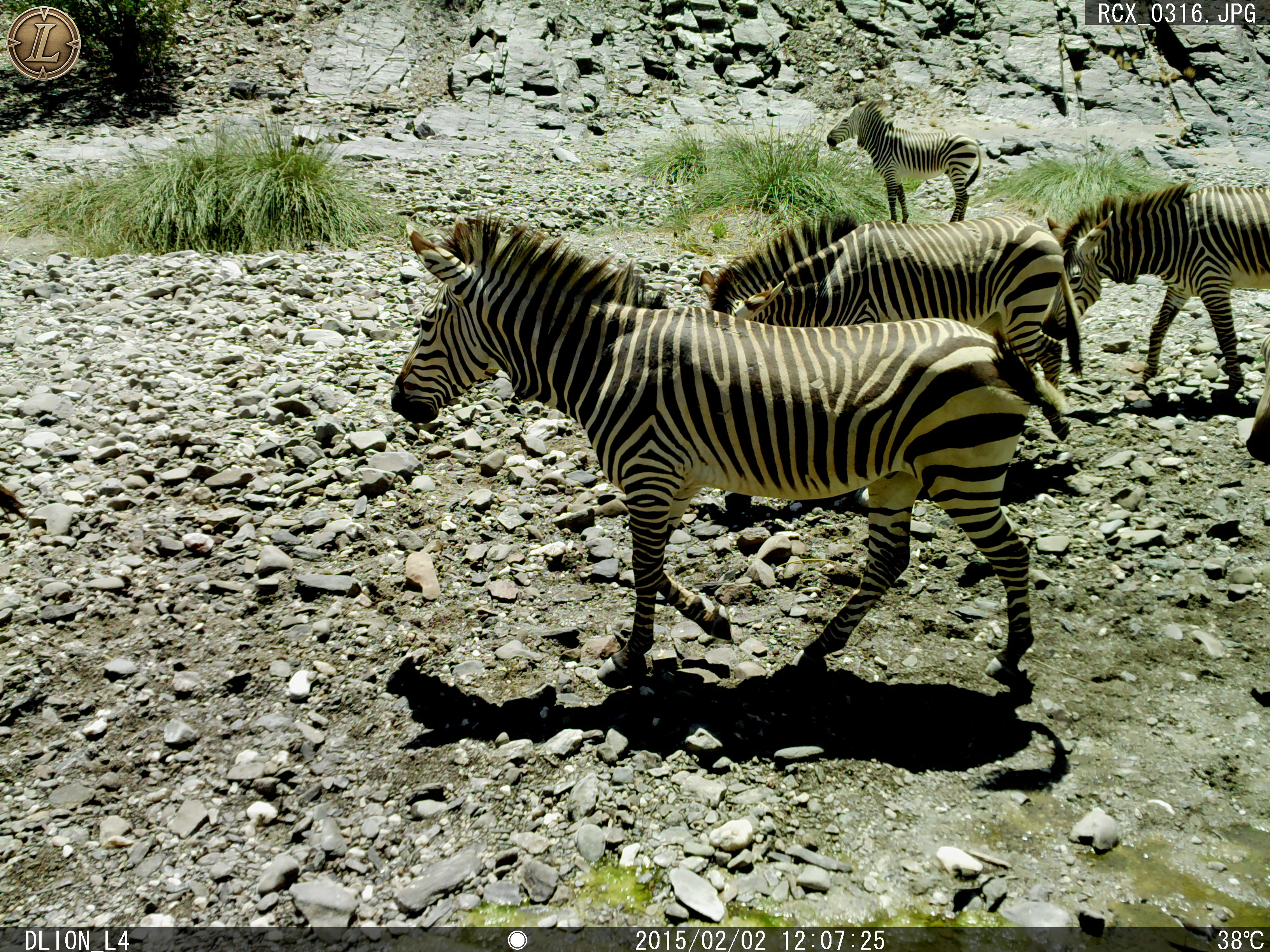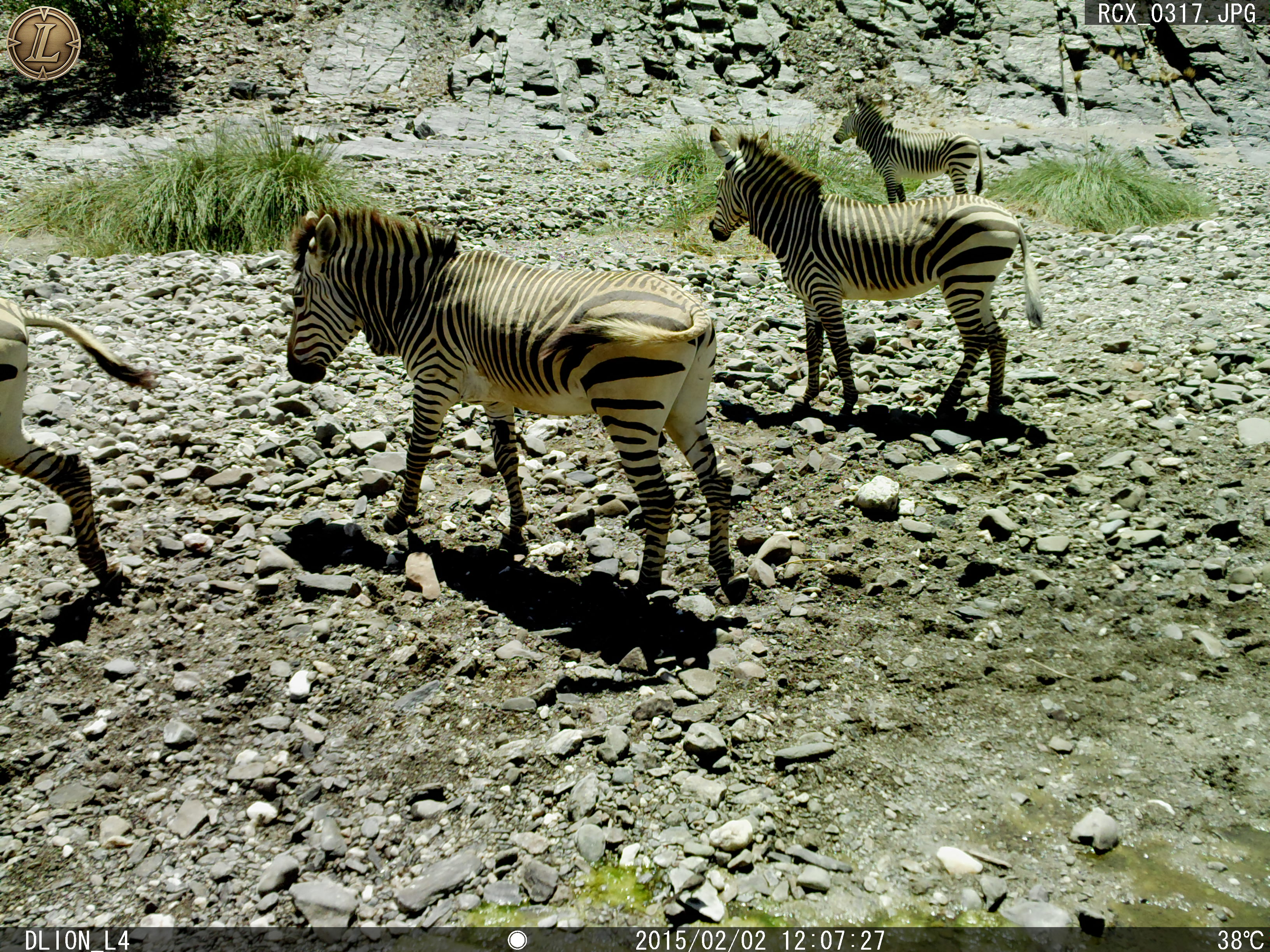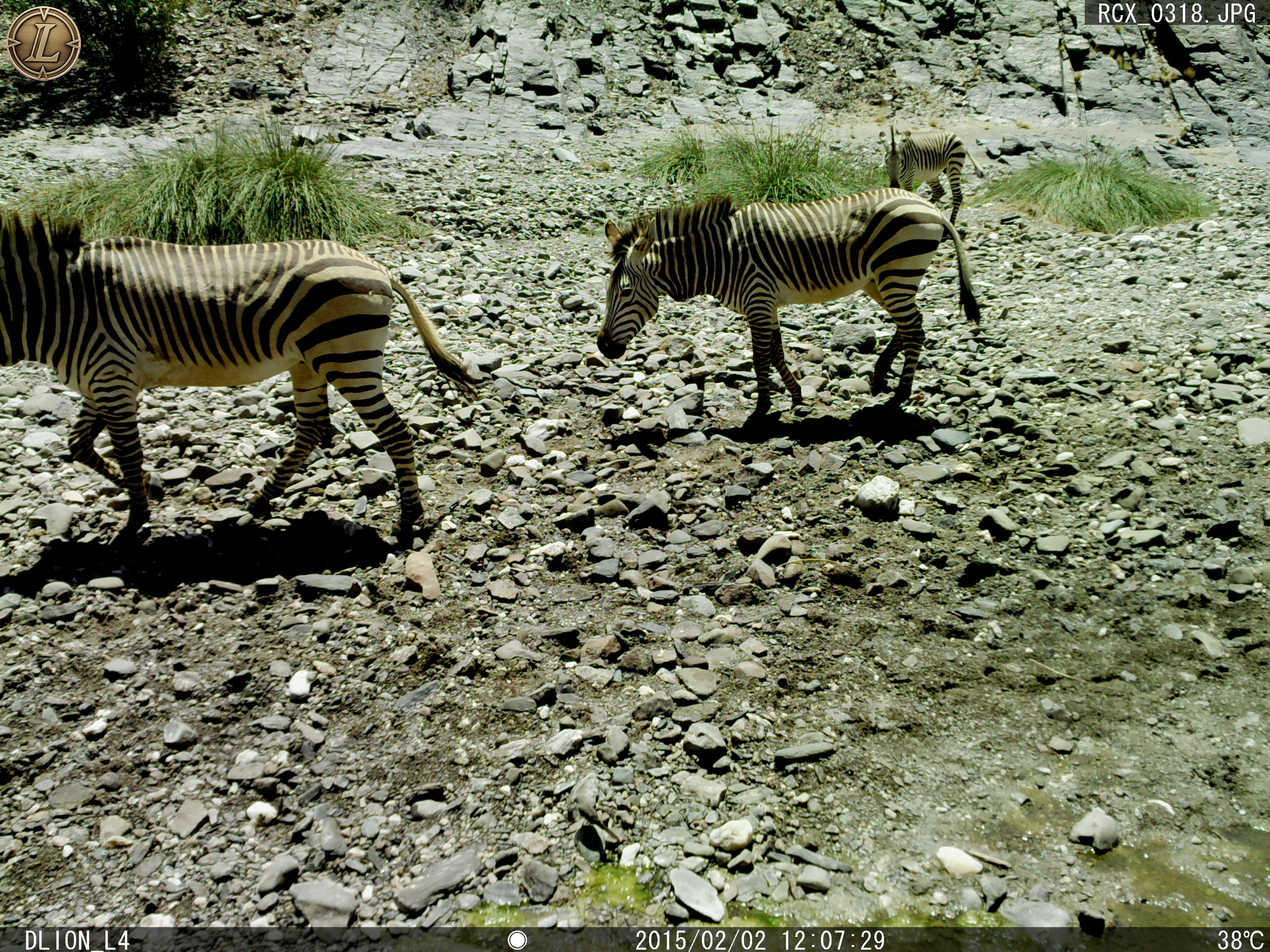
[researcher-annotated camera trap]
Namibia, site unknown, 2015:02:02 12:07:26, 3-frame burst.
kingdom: Animalia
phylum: Chordata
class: Mammalia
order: Perissodactyla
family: Equidae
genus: Equus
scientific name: Equus zebra hartmannae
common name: hartmann's mountain zebra